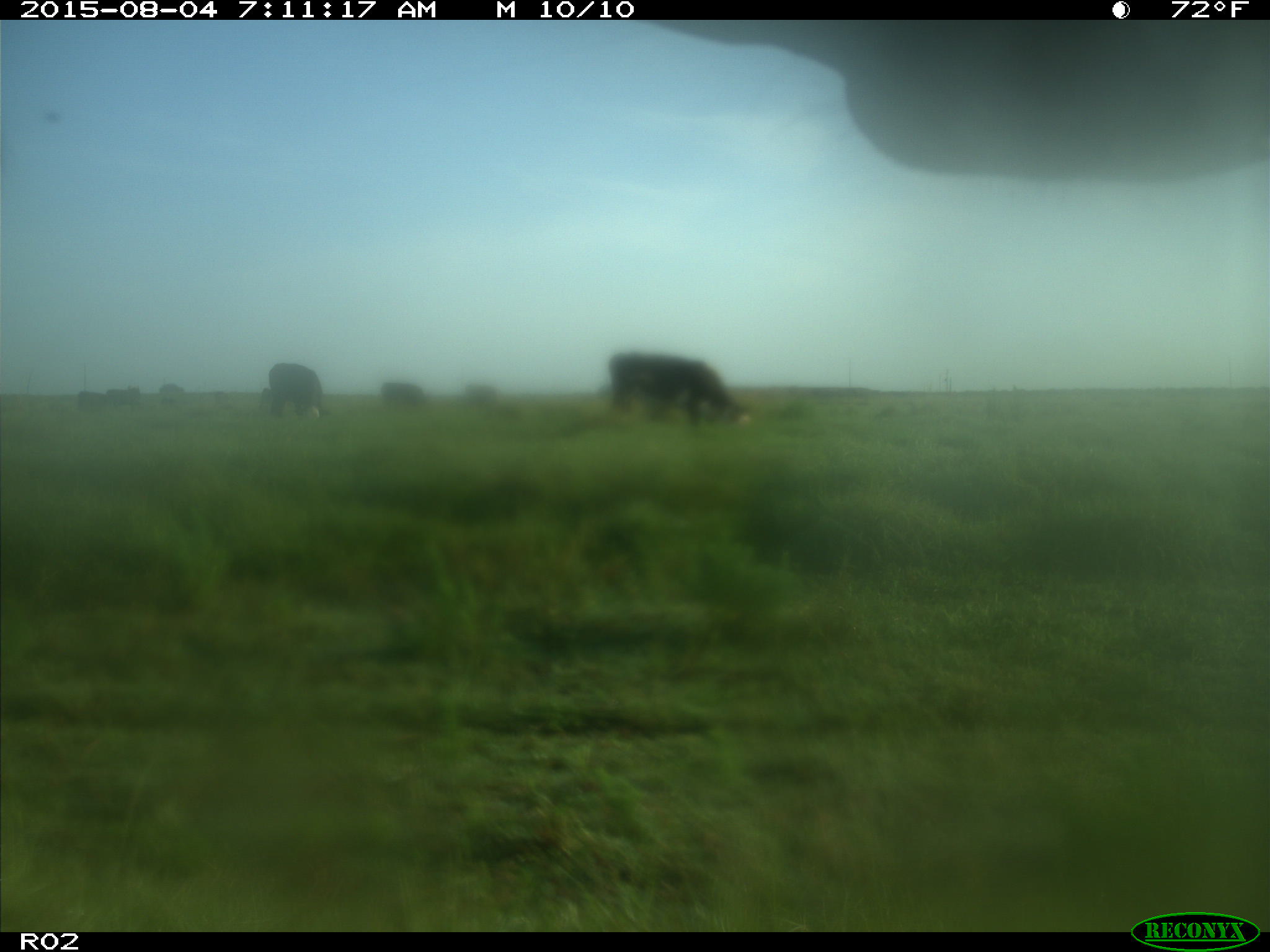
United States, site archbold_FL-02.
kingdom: Animalia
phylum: Chordata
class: Mammalia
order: Artiodactyla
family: Bovidae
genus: Bos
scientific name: Bos taurus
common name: domestic cow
Bos taurus (domestic cow).